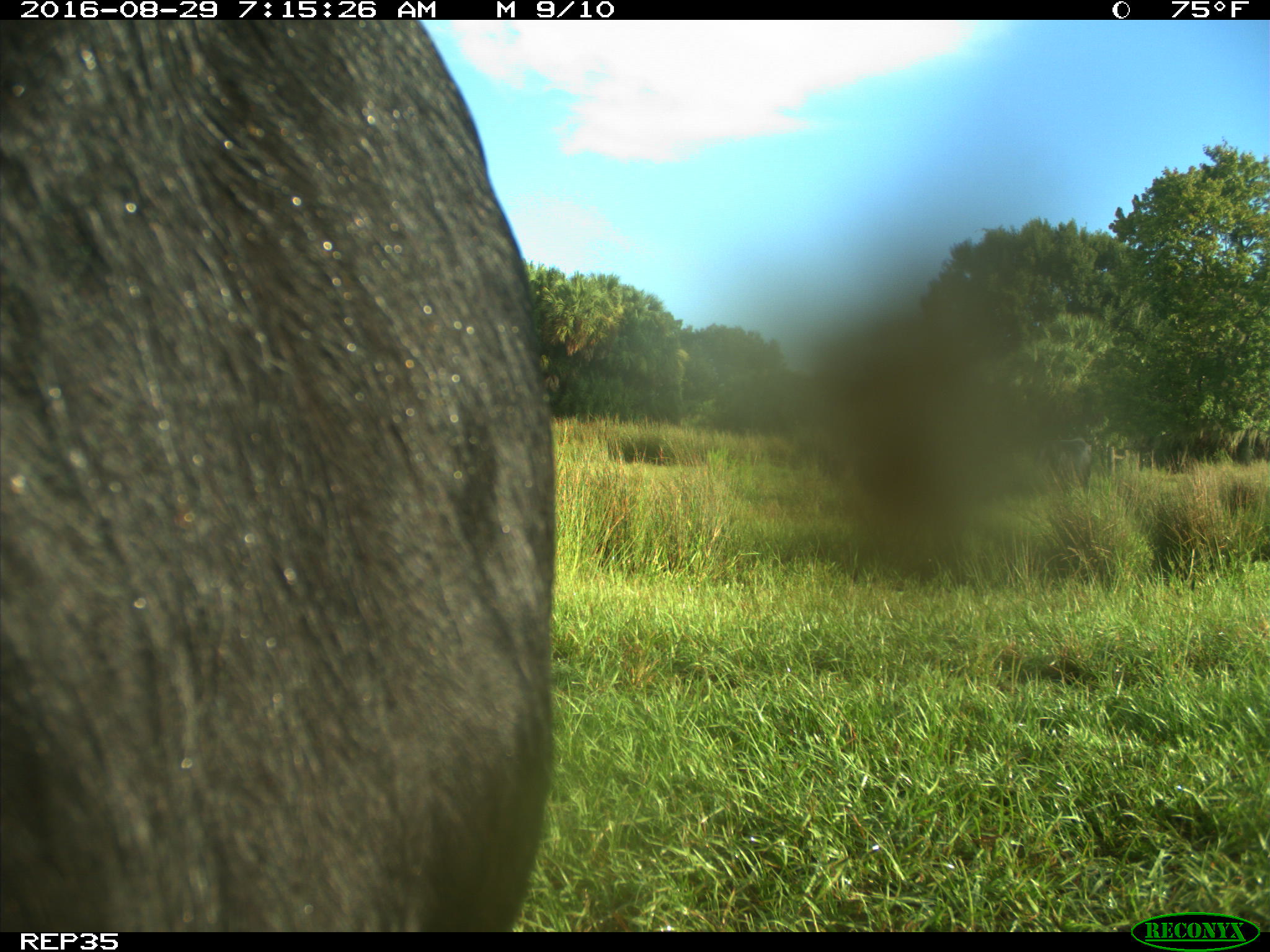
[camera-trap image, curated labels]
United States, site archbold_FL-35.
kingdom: Animalia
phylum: Chordata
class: Mammalia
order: Artiodactyla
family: Bovidae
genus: Bos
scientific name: Bos taurus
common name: domestic cow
Bos taurus (domestic cow).